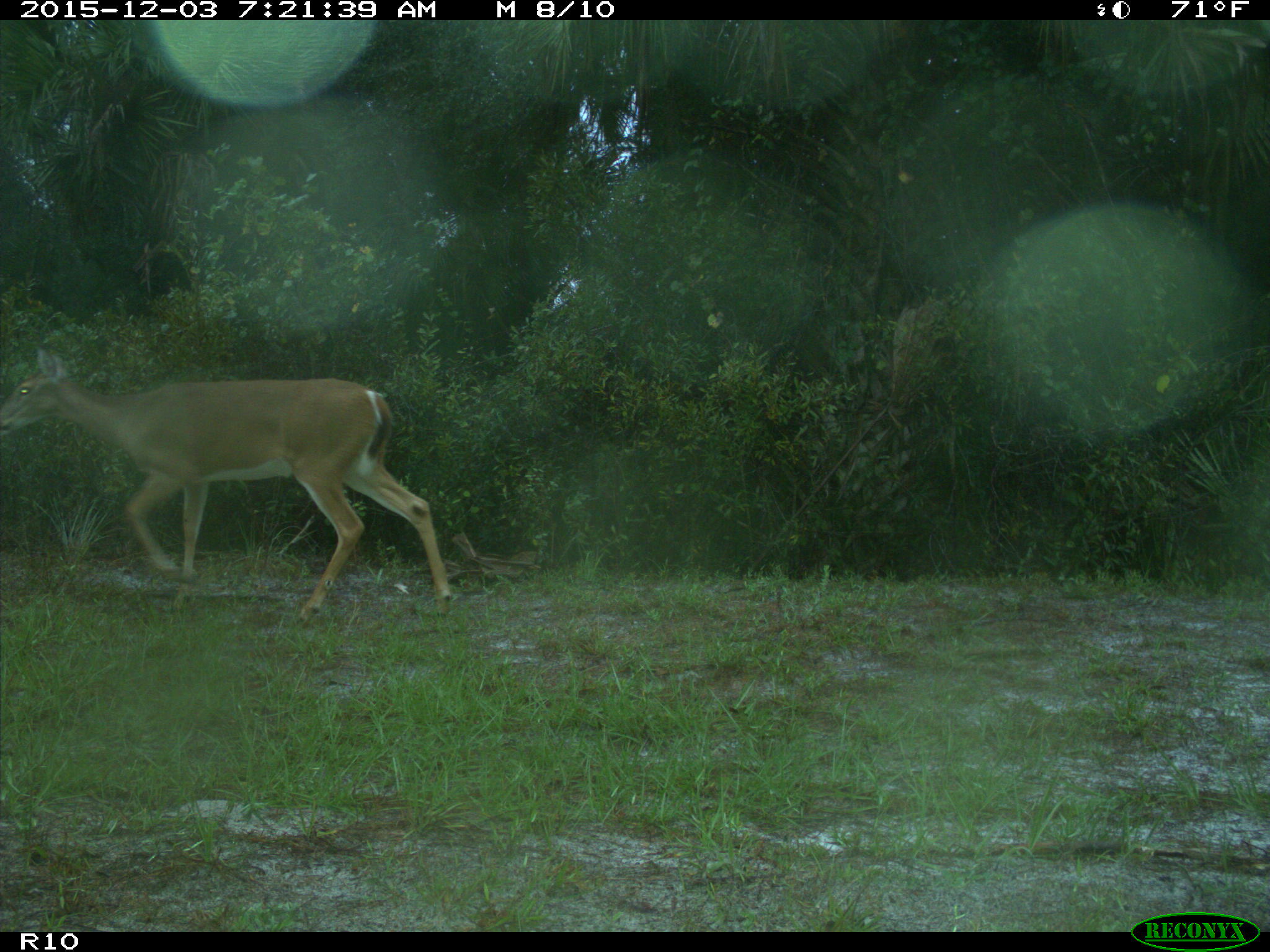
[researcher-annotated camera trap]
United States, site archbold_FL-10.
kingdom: Animalia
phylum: Chordata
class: Mammalia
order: Artiodactyla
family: Cervidae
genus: Odocoileus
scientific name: Odocoileus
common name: deer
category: unidentified deer